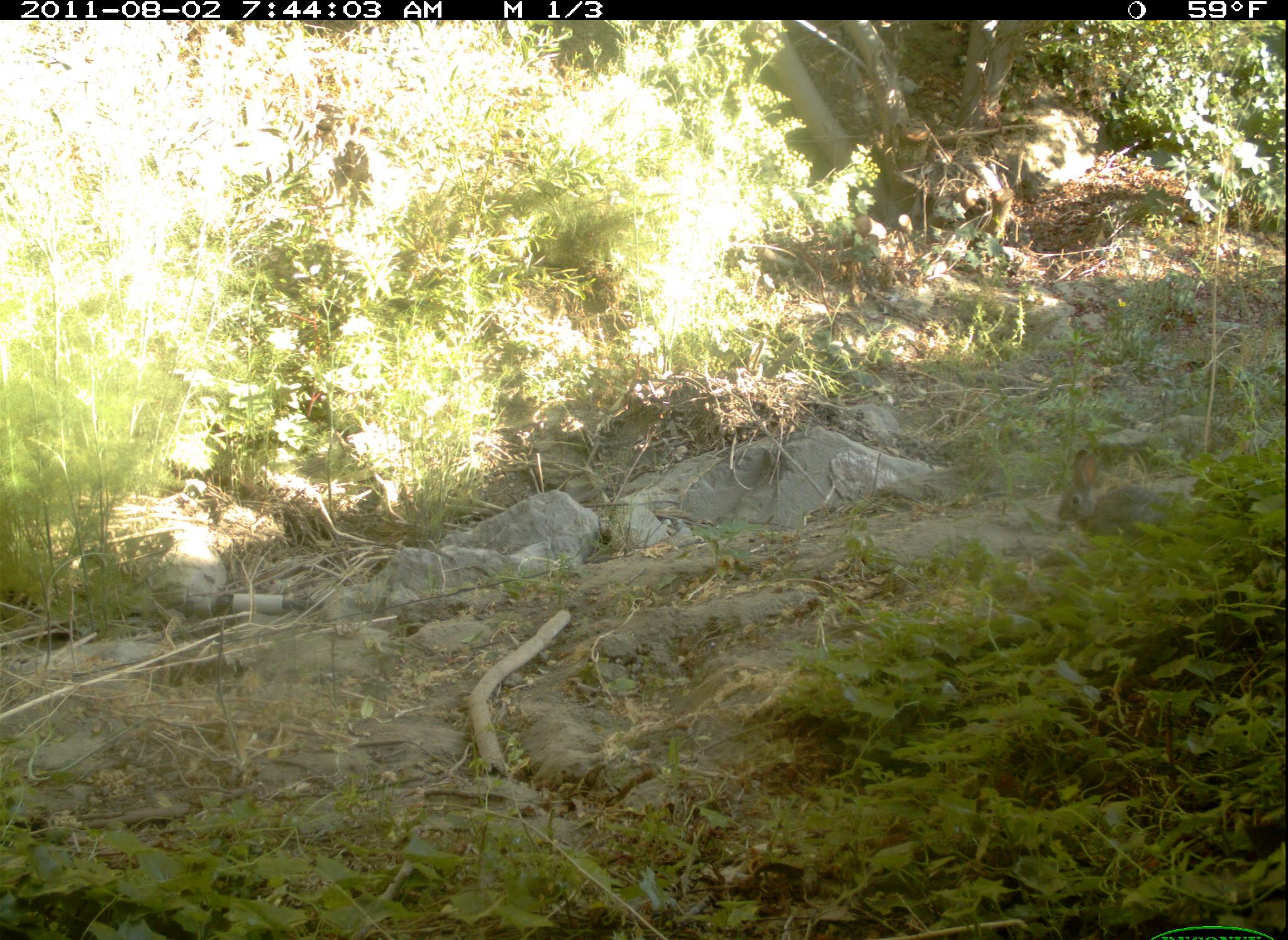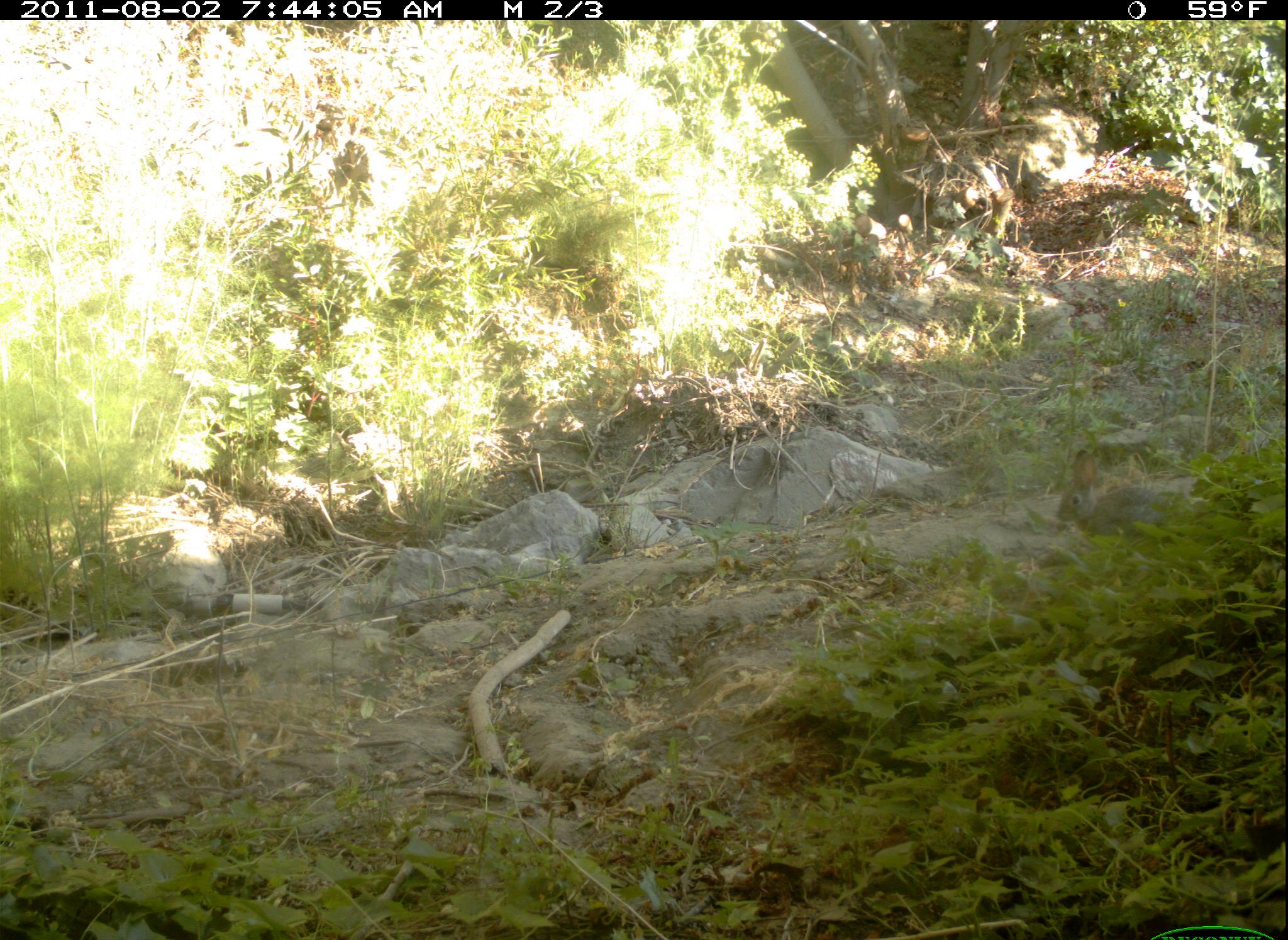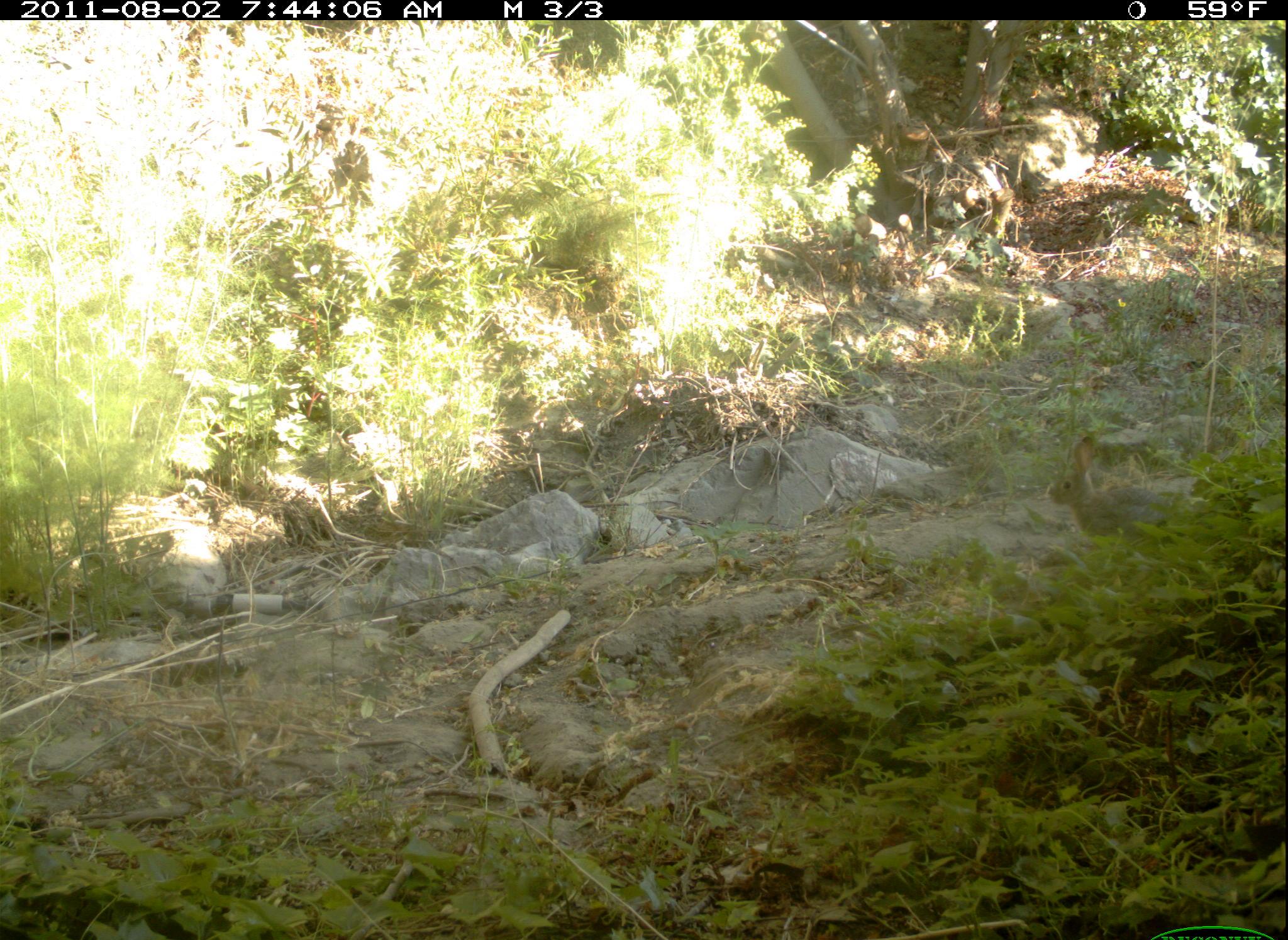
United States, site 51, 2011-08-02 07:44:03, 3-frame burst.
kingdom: Animalia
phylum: Chordata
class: Mammalia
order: Lagomorpha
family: Leporidae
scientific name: Leporidae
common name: rabbits and hares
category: rabbit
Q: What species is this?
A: Rabbit (rabbits and hares) (Leporidae).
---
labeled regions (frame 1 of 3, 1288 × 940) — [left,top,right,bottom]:
rabbit: [1050,446,1193,546]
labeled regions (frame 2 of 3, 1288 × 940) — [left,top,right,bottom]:
rabbit: [1050,443,1187,541]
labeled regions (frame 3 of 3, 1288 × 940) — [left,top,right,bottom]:
rabbit: [1043,428,1183,546]